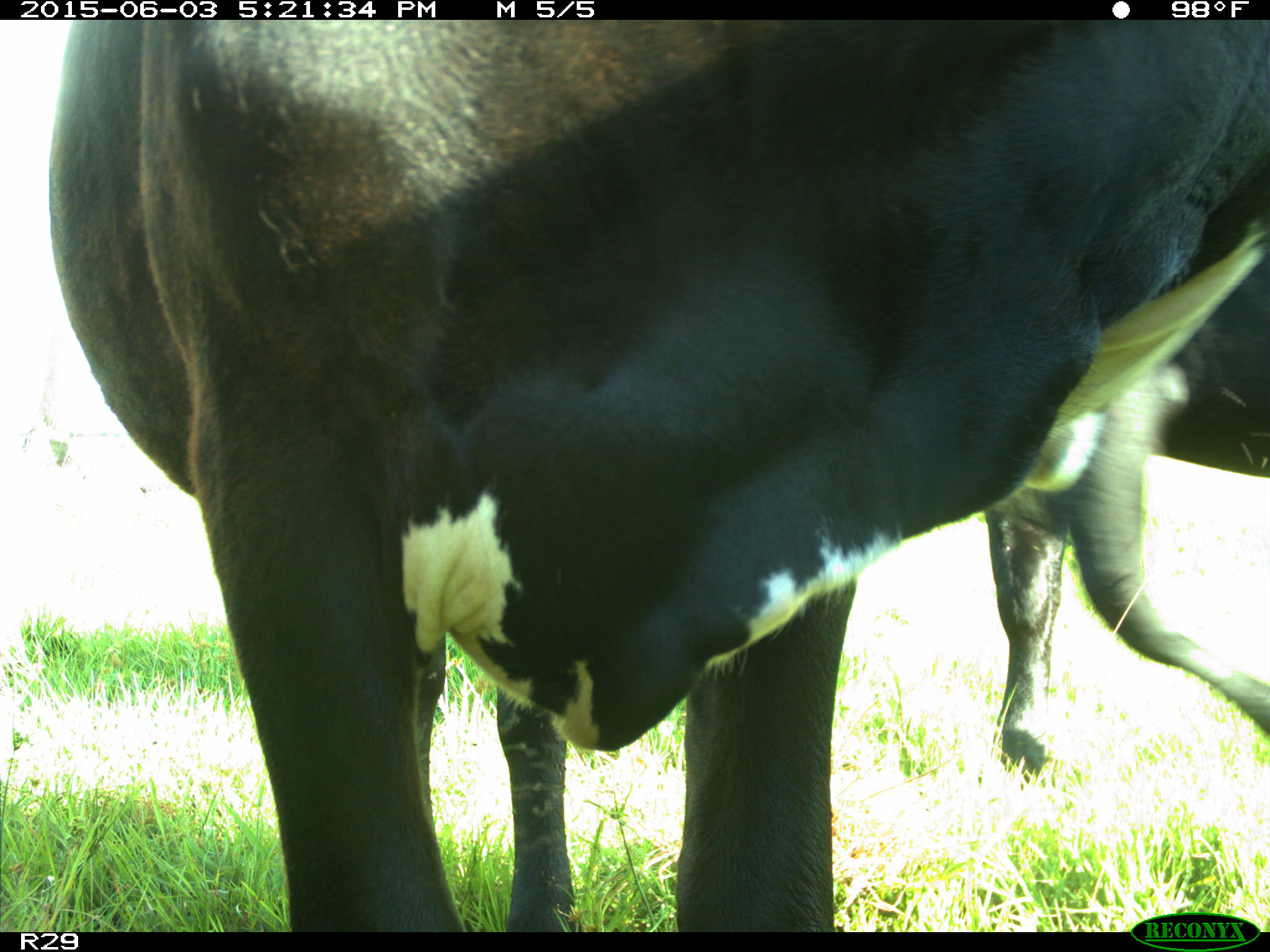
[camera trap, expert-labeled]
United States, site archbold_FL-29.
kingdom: Animalia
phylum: Chordata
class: Mammalia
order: Artiodactyla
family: Bovidae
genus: Bos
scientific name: Bos taurus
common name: domestic cow